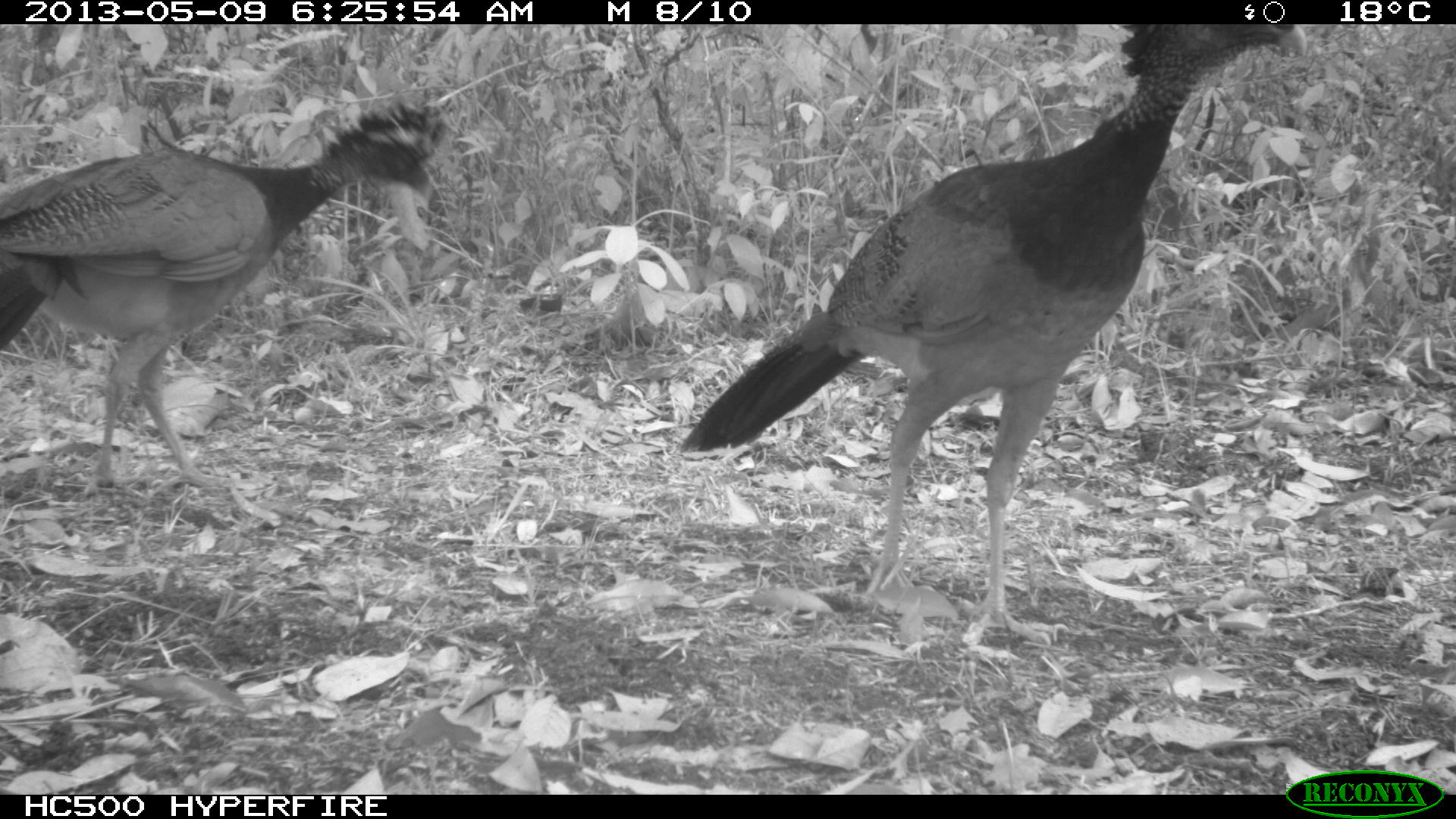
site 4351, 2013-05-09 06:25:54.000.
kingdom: Animalia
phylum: Chordata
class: Aves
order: Galliformes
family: Cracidae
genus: Crax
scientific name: Crax rubra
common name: great curassow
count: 3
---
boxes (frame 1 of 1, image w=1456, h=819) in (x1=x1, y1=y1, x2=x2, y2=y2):
crax rubra: (x1=680, y1=24, x2=1309, y2=646); (x1=0, y1=99, x2=446, y2=494)